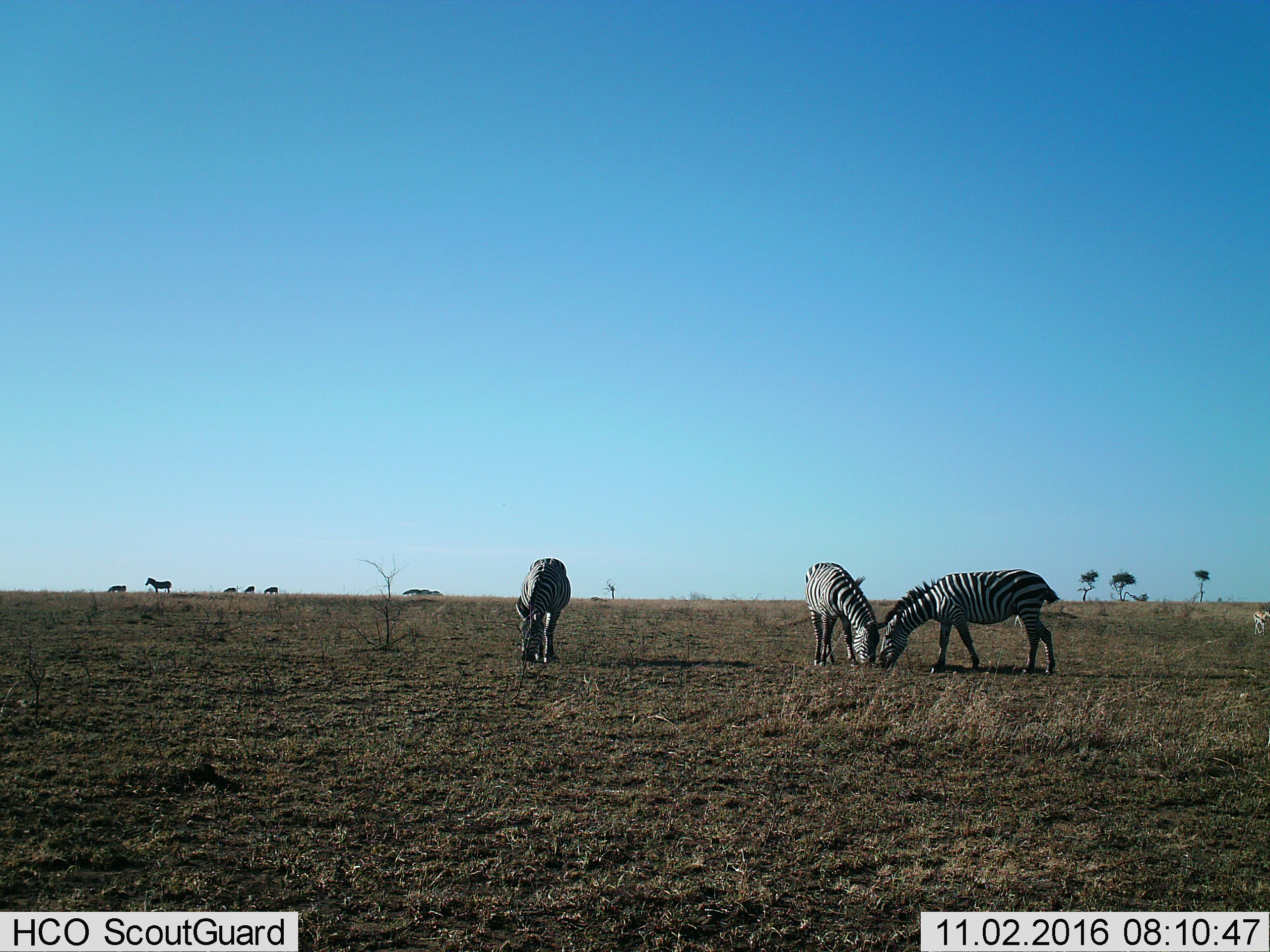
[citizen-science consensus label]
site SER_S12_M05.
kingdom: Animalia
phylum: Chordata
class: Mammalia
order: Perissodactyla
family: Equidae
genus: Equus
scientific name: Equus quagga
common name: plains zebra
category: zebraplains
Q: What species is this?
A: Zebraplains (plains zebra) (Equus quagga).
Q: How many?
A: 8.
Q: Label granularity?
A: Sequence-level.